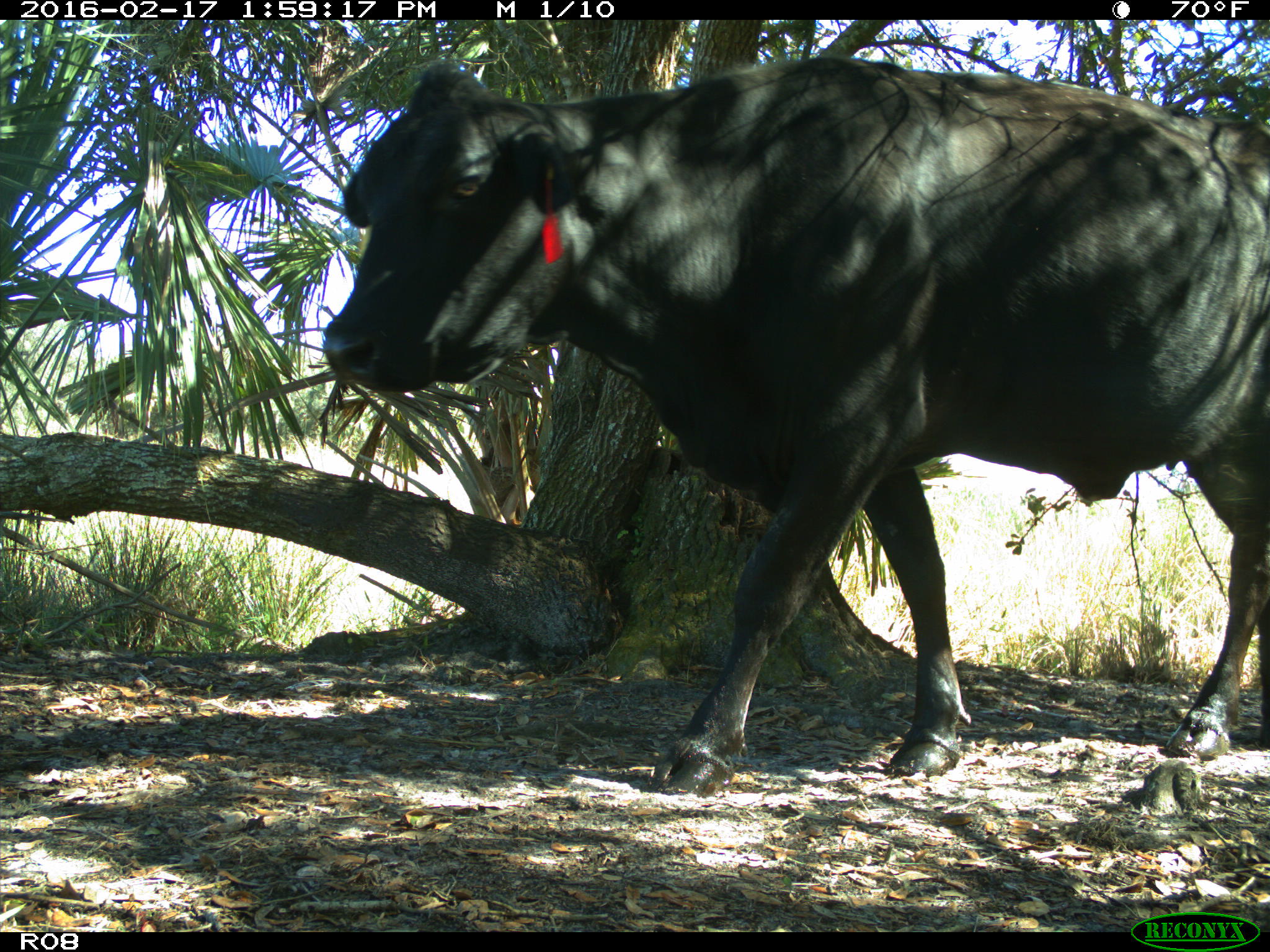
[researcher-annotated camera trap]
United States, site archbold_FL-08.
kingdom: Animalia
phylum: Chordata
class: Mammalia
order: Artiodactyla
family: Bovidae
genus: Bos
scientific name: Bos taurus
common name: domestic cow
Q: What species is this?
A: Bos taurus (domestic cow).